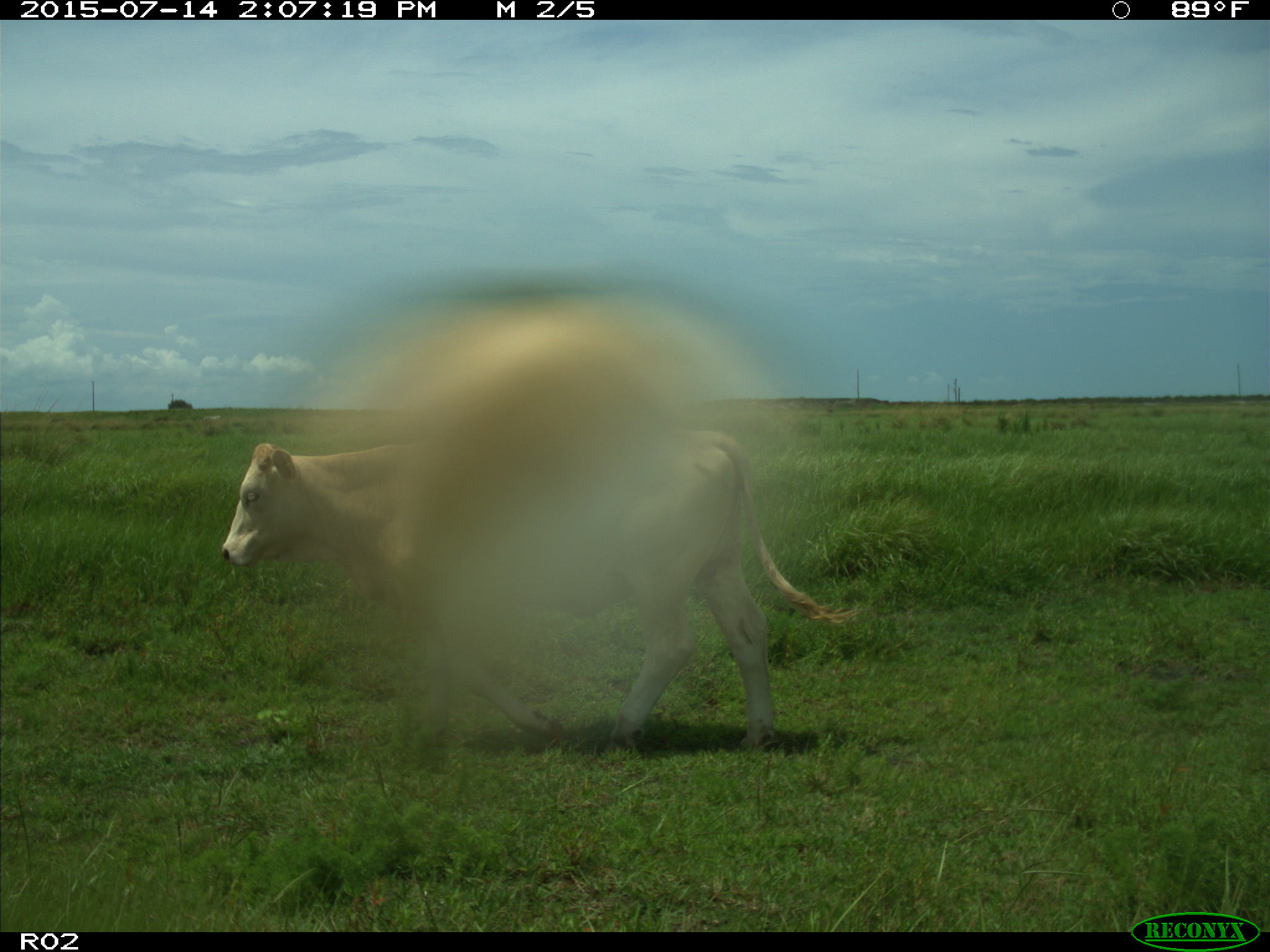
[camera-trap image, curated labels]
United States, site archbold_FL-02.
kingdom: Animalia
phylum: Chordata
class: Mammalia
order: Artiodactyla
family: Bovidae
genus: Bos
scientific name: Bos taurus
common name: domestic cow